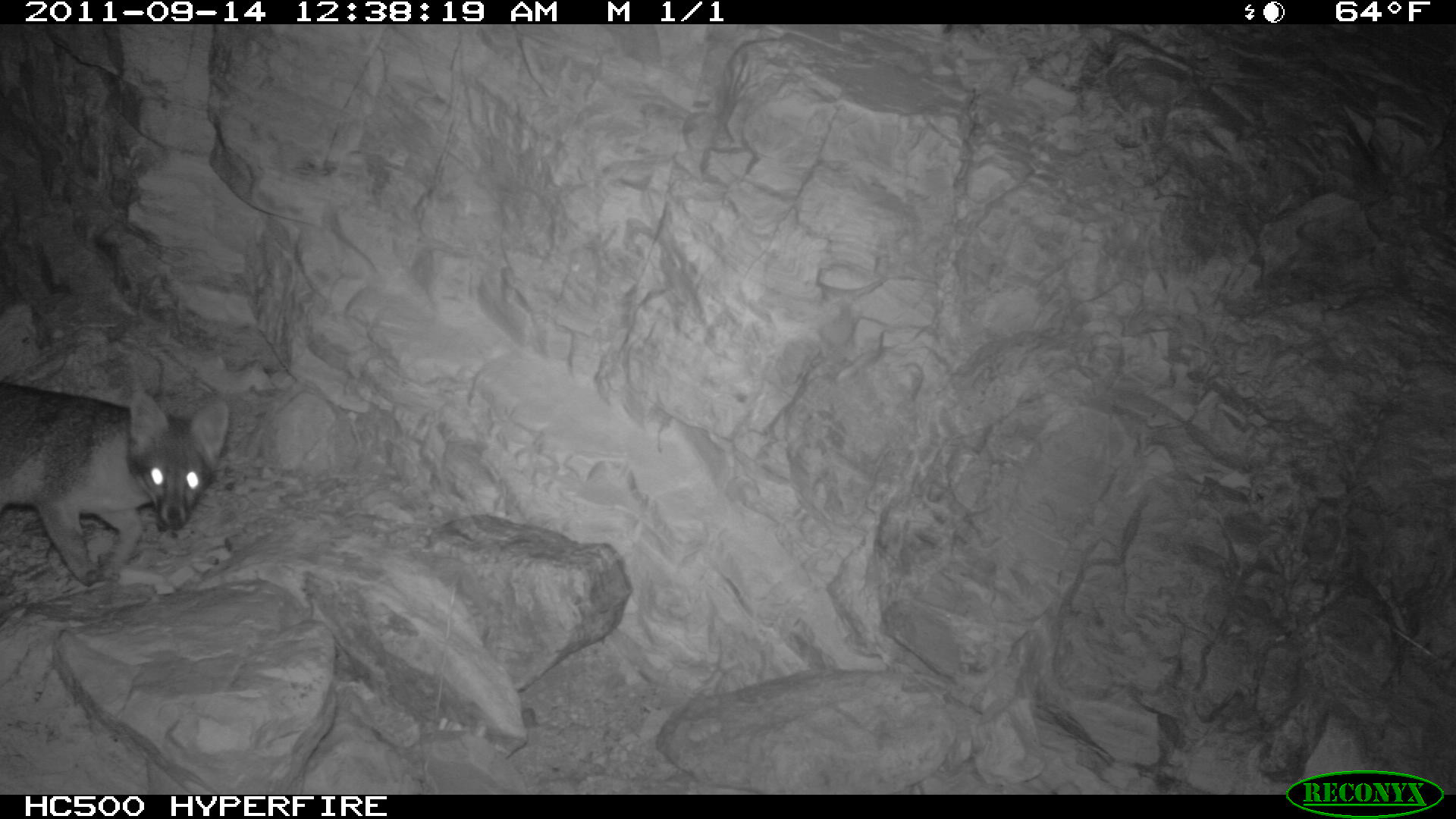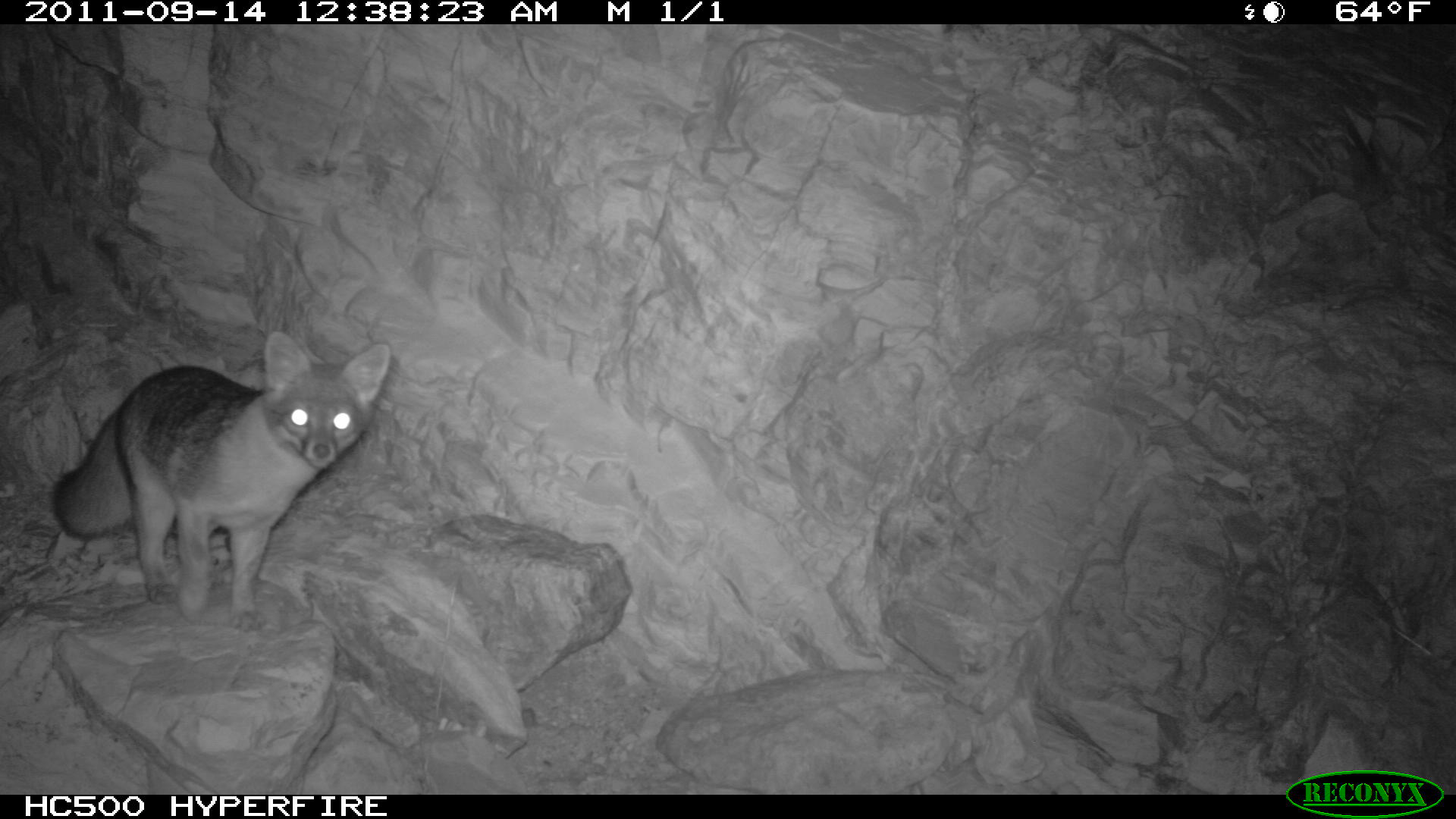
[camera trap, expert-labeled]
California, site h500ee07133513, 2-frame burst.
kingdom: Animalia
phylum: Chordata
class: Mammalia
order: Carnivora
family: Canidae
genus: Urocyon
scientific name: Urocyon littoralis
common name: island fox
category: fox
Fox (island fox) (Urocyon littoralis).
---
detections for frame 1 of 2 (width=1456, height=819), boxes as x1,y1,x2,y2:
fox: 0,382,229,586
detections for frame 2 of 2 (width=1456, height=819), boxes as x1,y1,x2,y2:
fox: 52,330,391,633